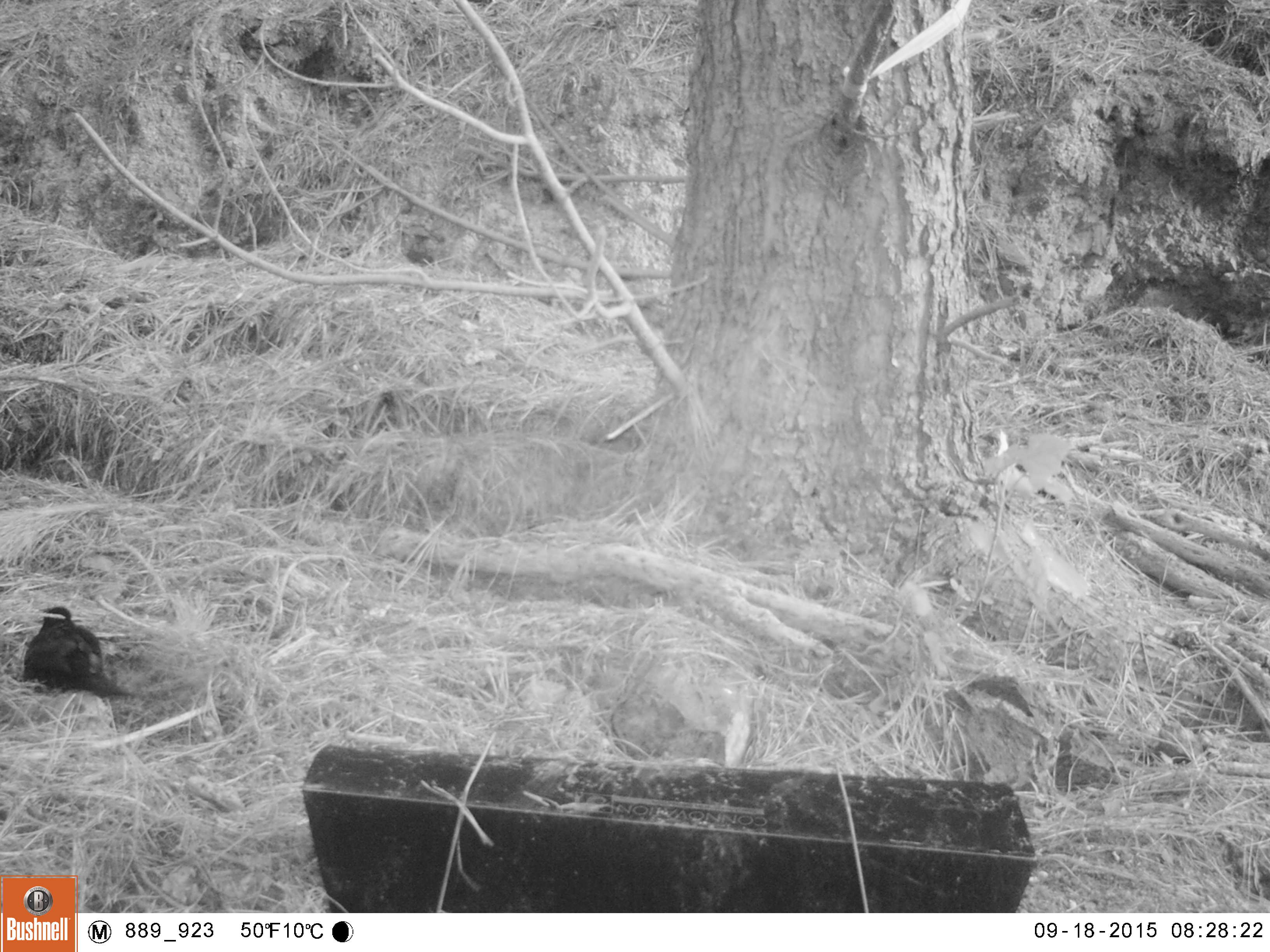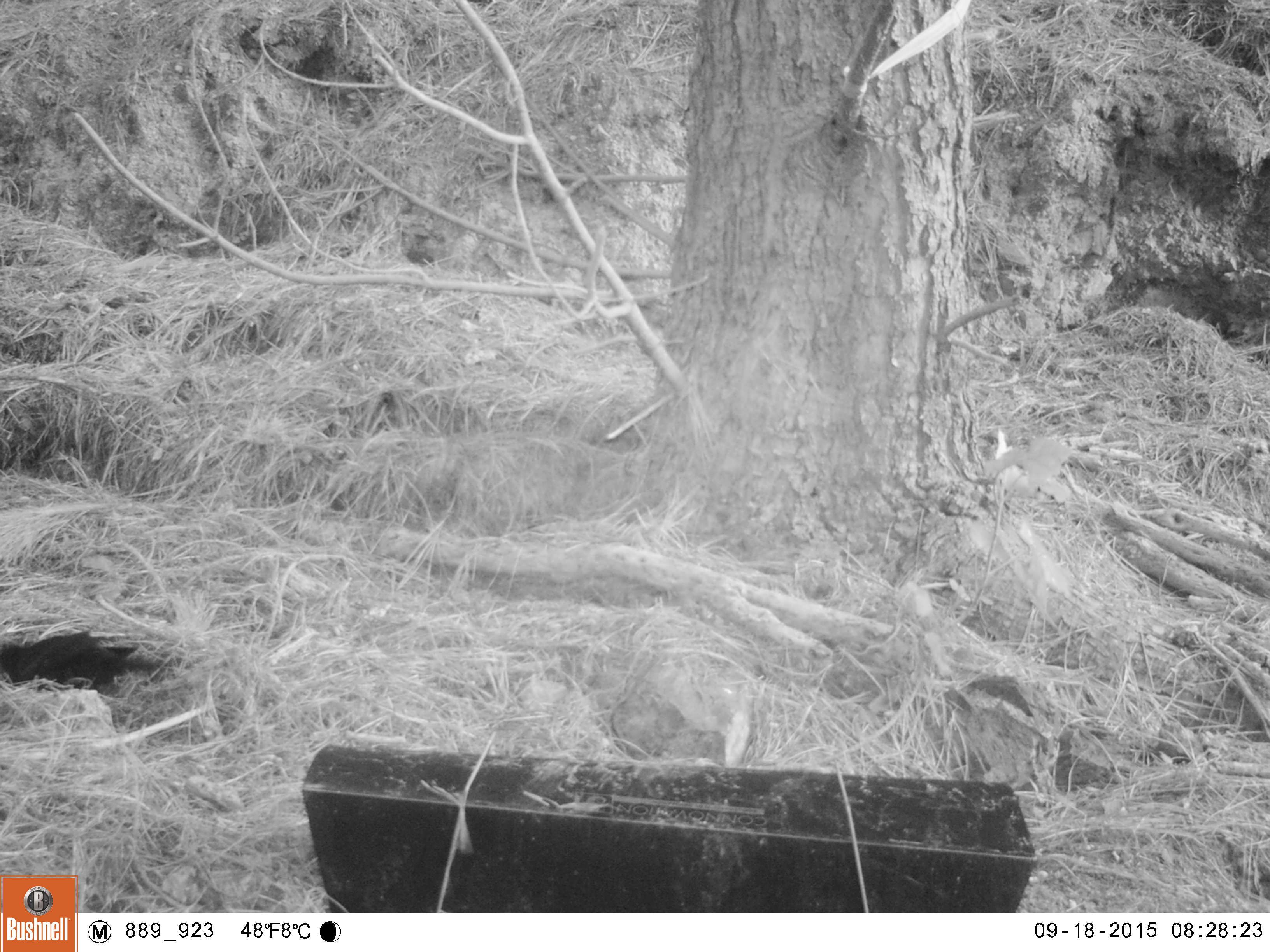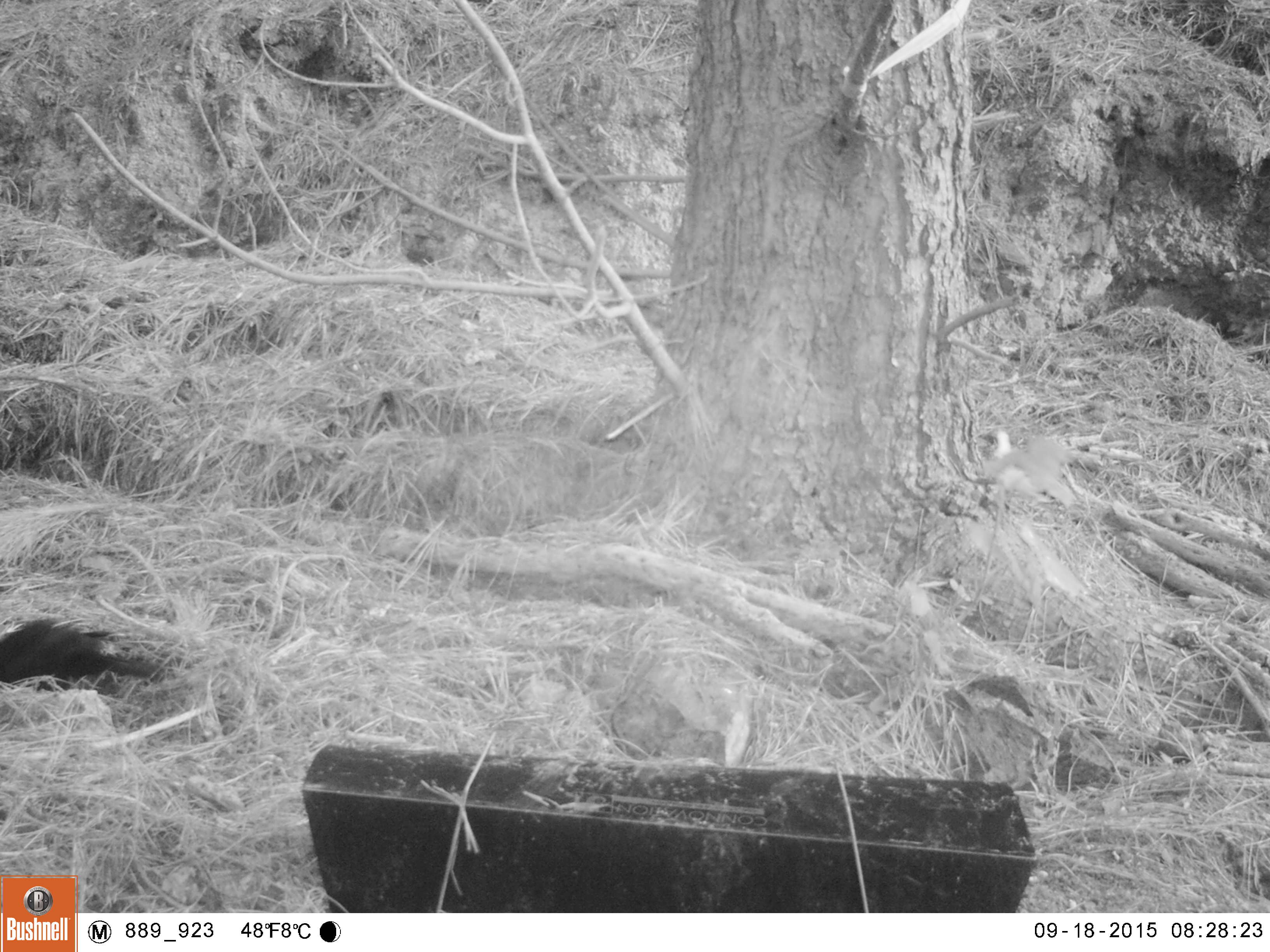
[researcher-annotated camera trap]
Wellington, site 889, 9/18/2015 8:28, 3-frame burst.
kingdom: Animalia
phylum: Chordata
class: Aves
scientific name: Aves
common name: bird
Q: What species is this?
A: Bird (Aves).